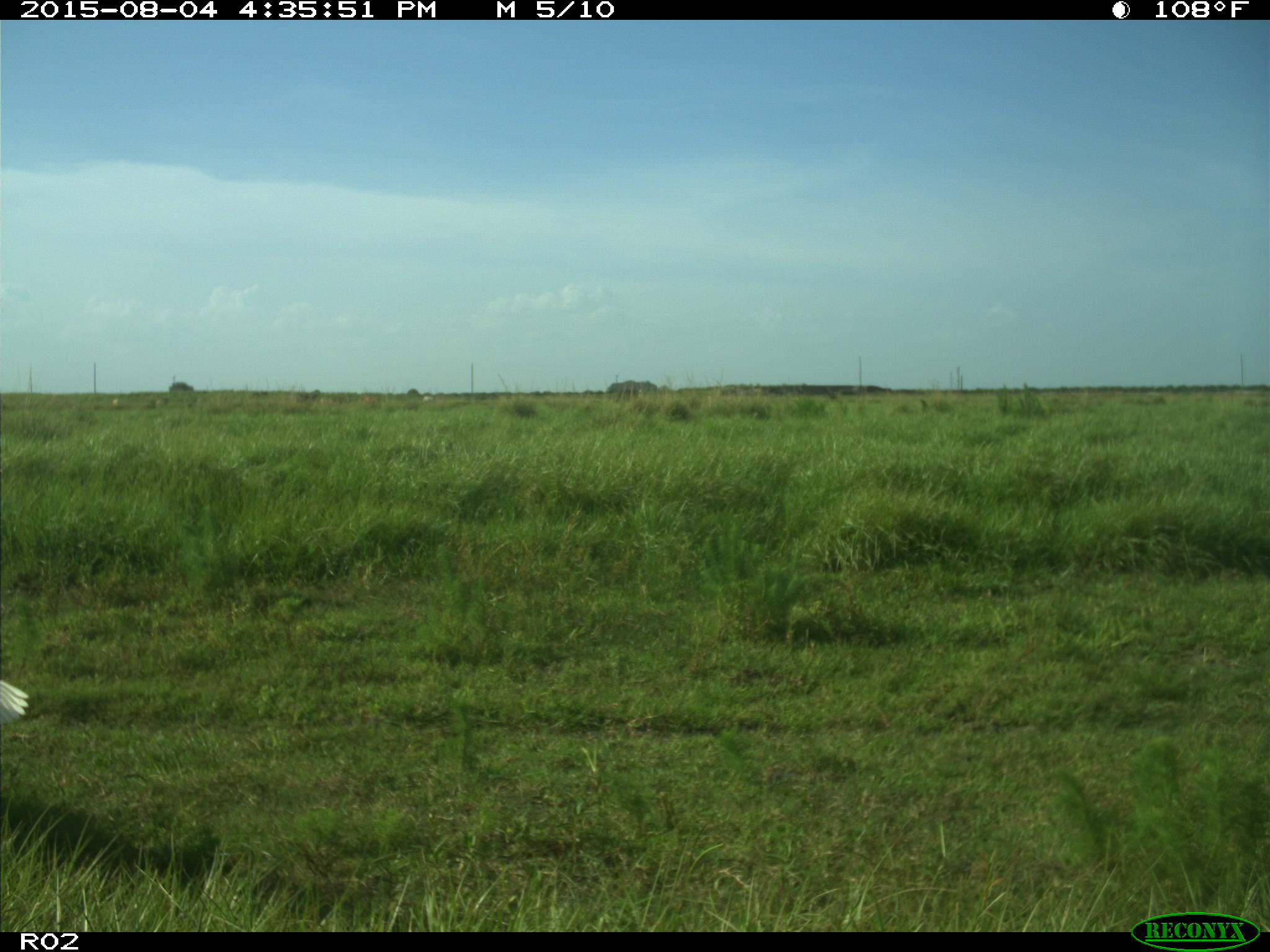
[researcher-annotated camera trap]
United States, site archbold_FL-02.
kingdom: Animalia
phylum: Chordata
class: Aves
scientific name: Aves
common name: birds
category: unidentified bird